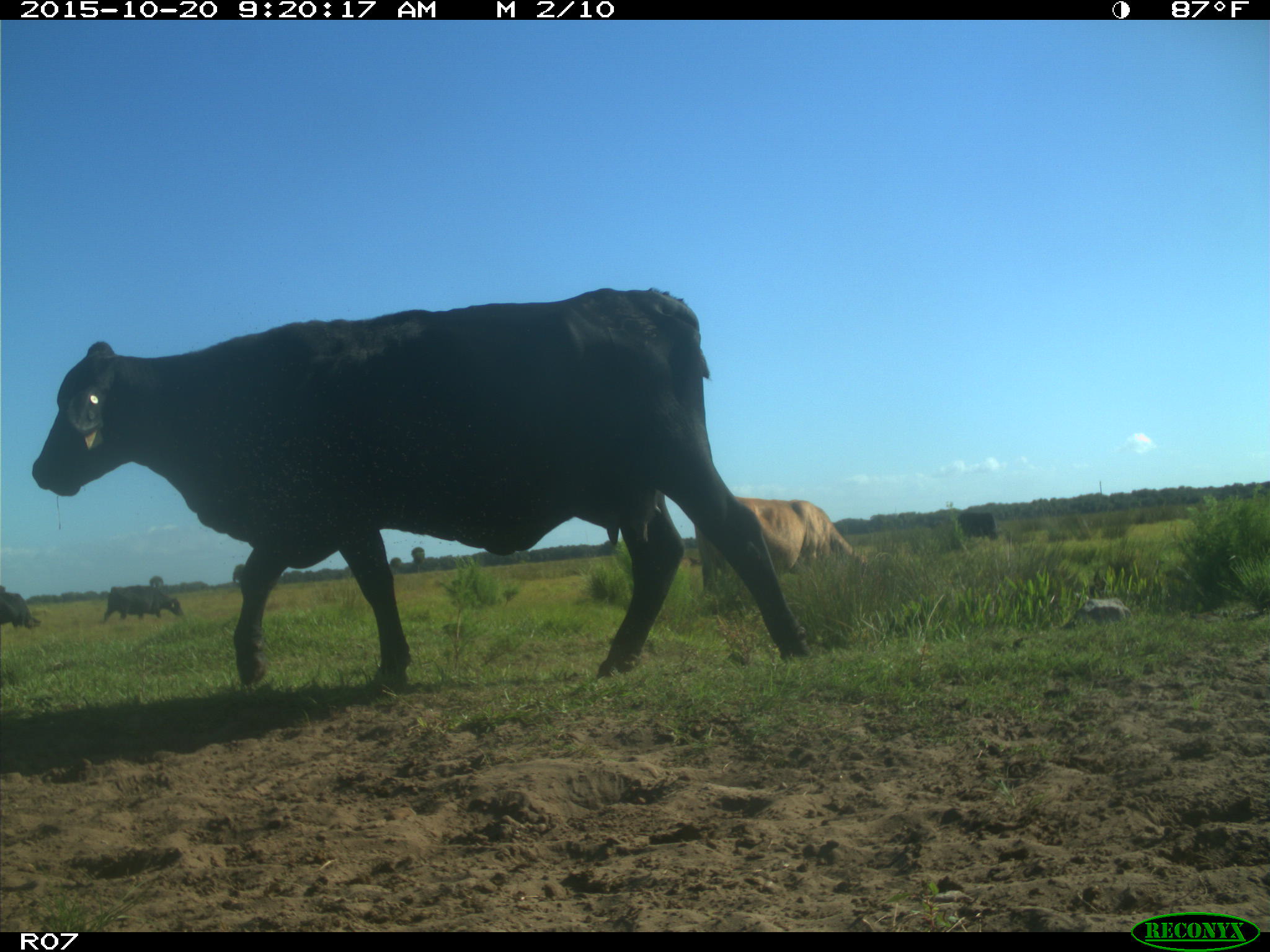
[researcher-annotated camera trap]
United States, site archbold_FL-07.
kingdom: Animalia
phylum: Chordata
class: Mammalia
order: Artiodactyla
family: Bovidae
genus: Bos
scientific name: Bos taurus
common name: domestic cow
Bos taurus (domestic cow).